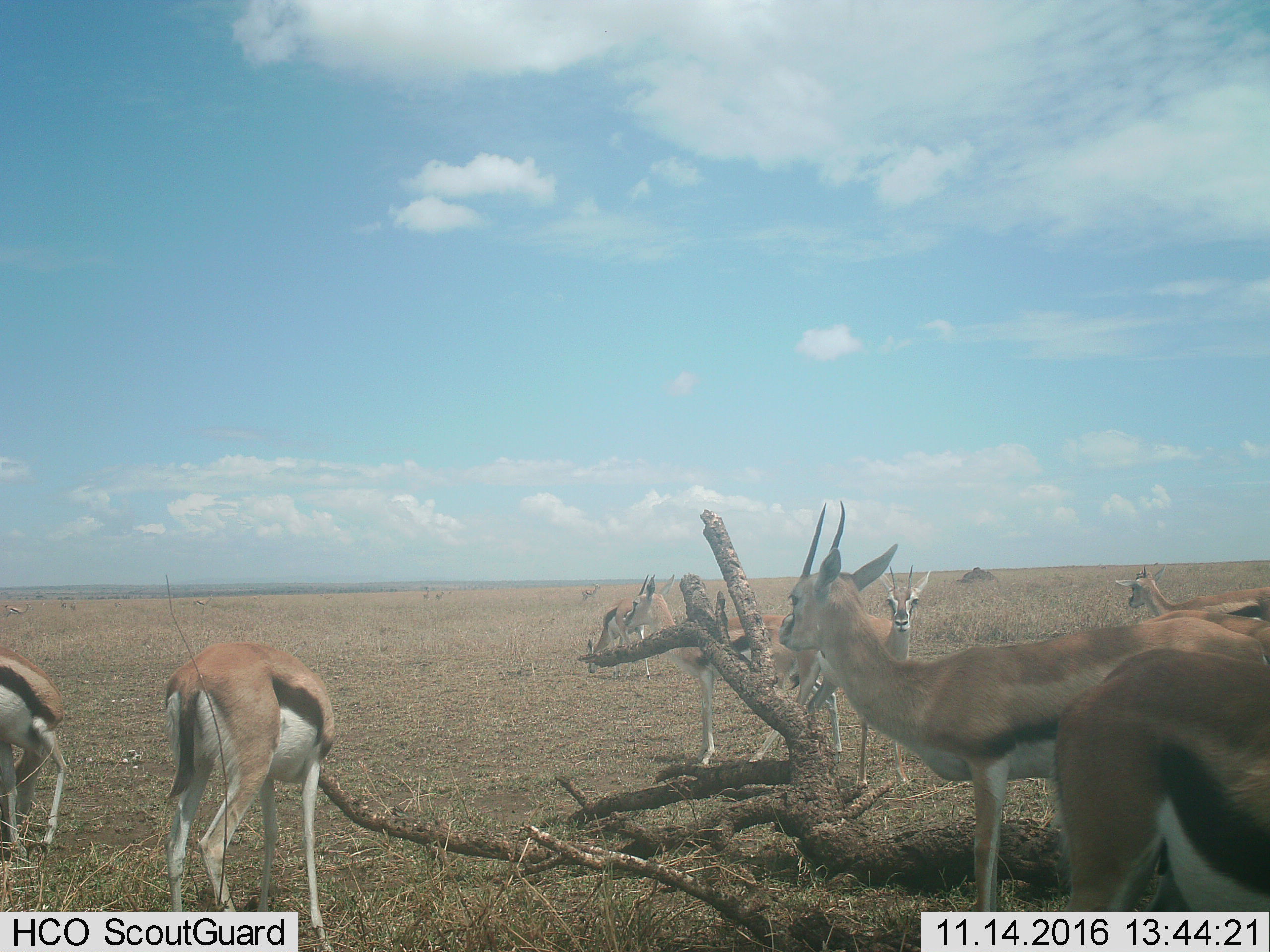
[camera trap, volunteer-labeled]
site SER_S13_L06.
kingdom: Animalia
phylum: Chordata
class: Mammalia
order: Artiodactyla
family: Bovidae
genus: Eudorcas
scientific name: Eudorcas thomsonii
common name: thomson's gazelle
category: gazellethomsons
Gazellethomsons (thomson's gazelle) (Eudorcas thomsonii), count 11-50. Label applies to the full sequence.